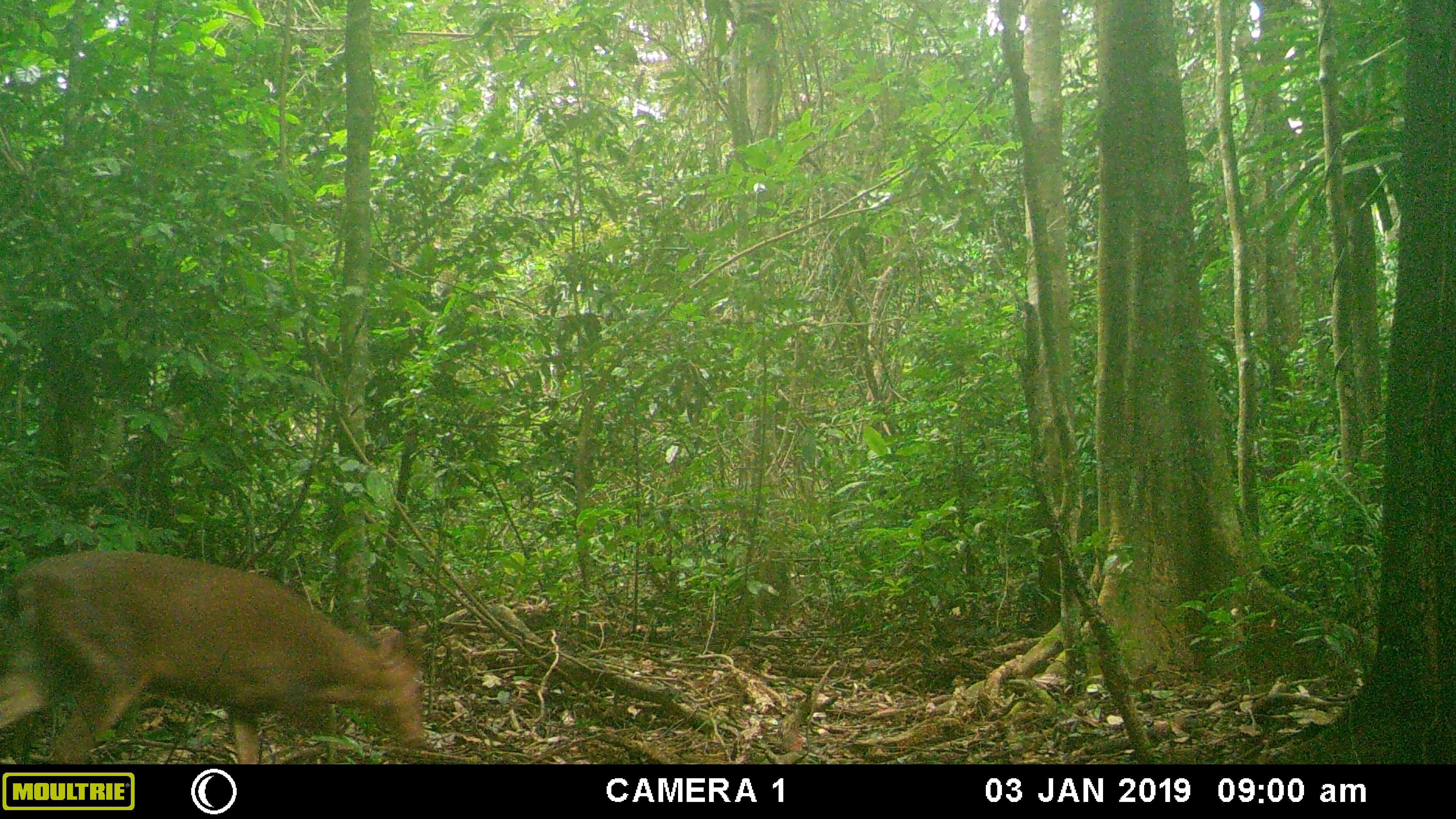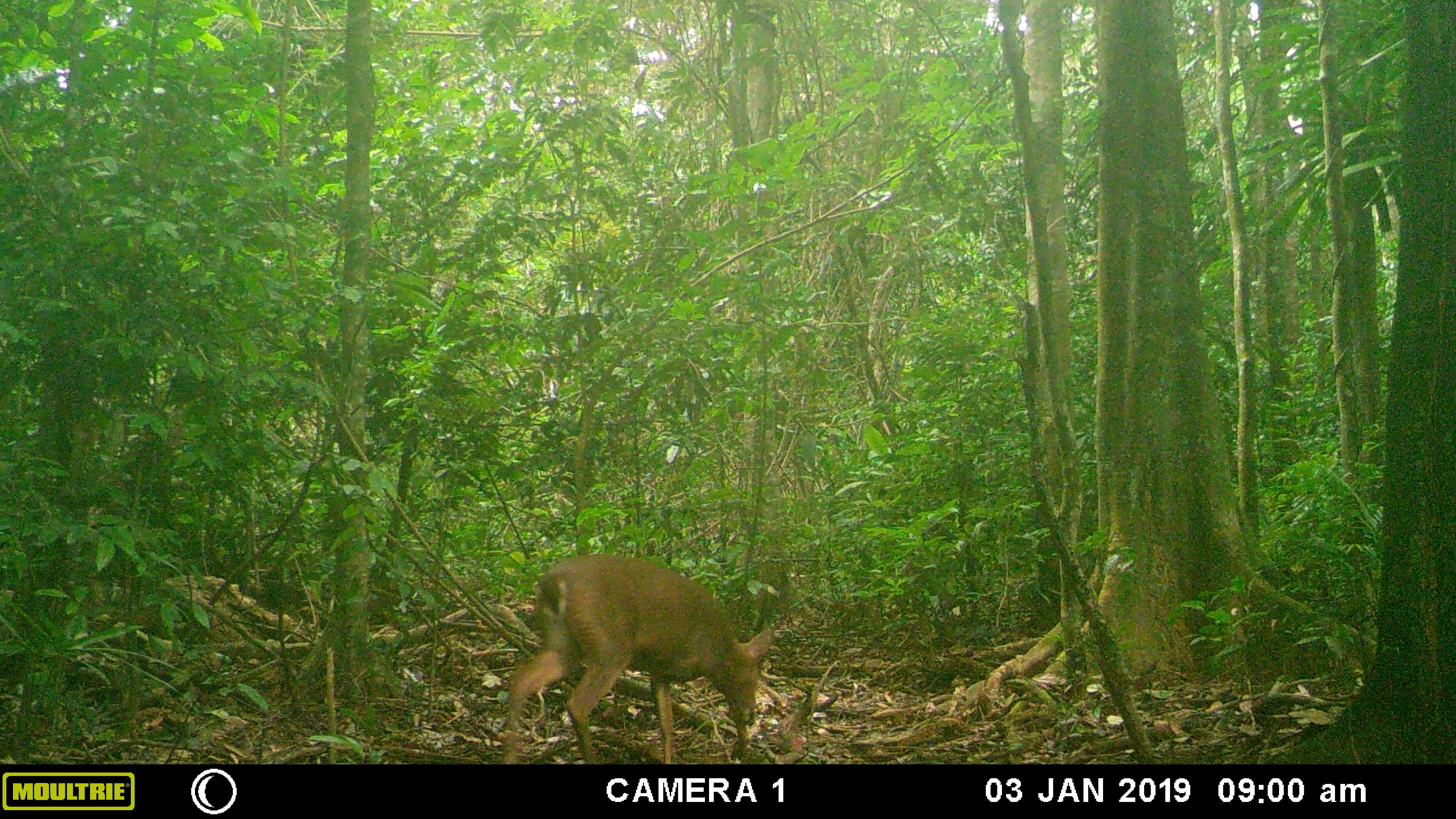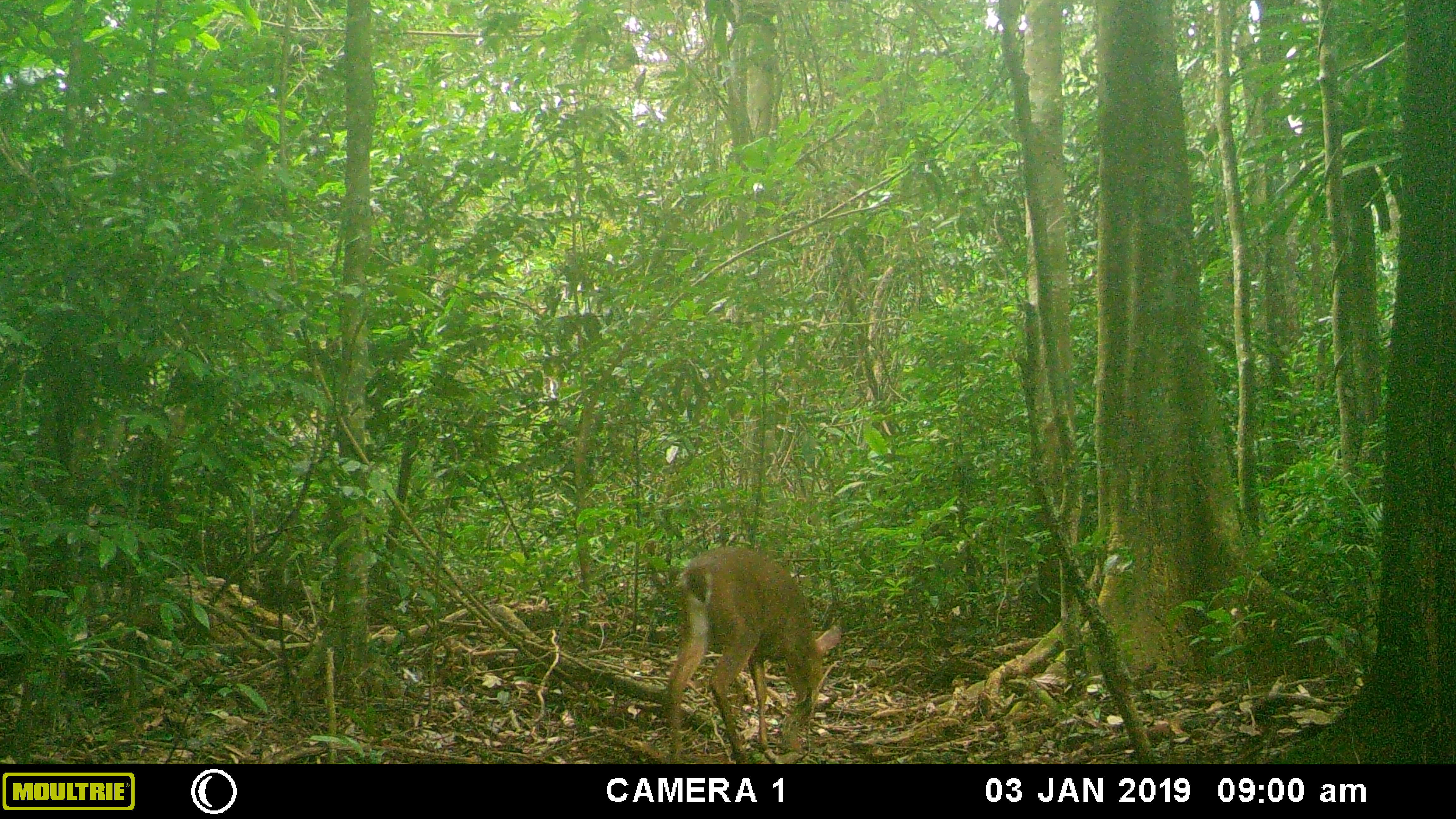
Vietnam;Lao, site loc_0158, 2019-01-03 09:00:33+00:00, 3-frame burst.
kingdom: Animalia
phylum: Chordata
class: Mammalia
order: Artiodactyla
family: Cervidae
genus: Muntiacus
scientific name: Muntiacus vuquangensis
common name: large-antlered muntjac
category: large antlered muntjac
Large antlered muntjac (large-antlered muntjac) (Muntiacus vuquangensis). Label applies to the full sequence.